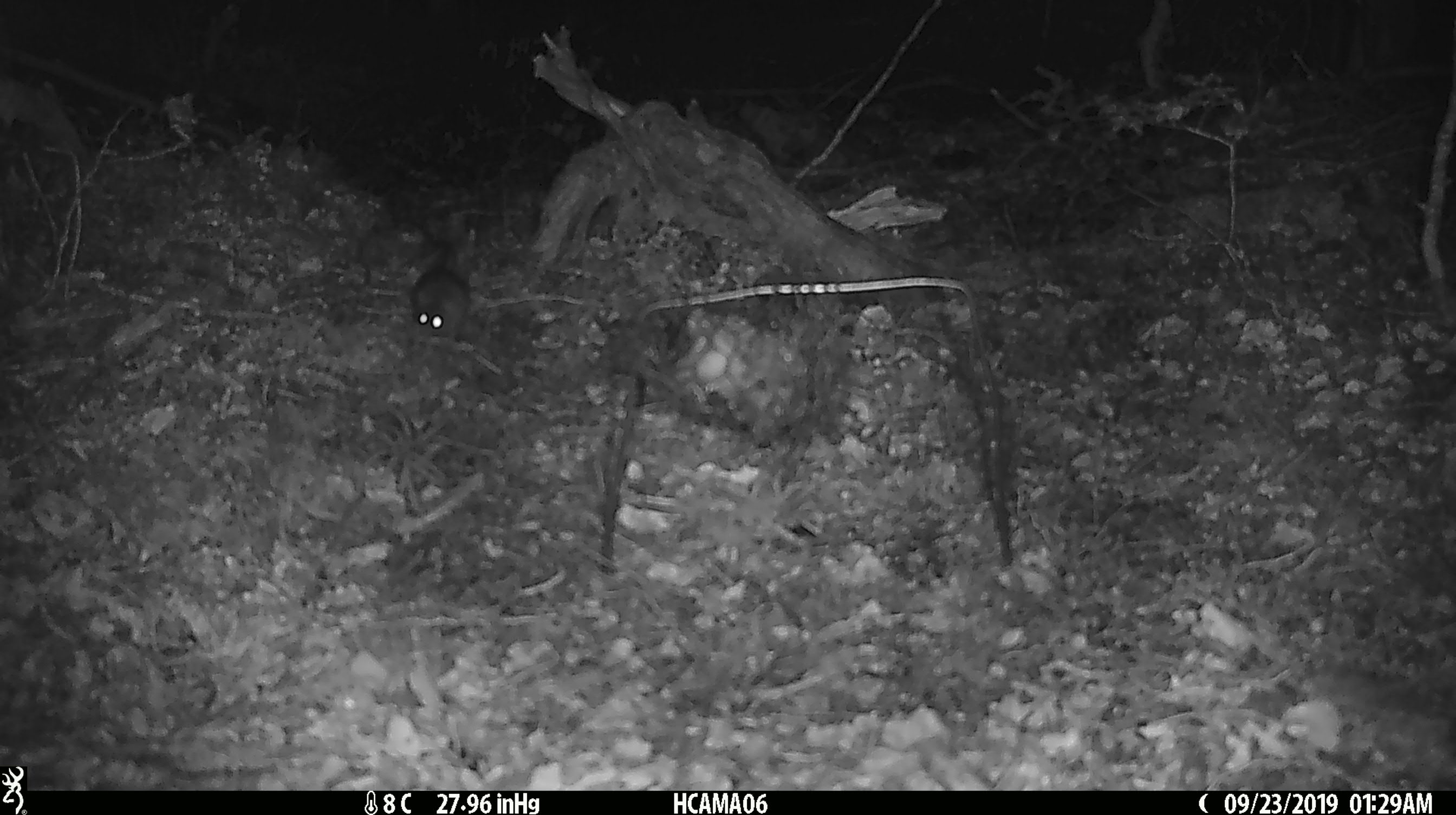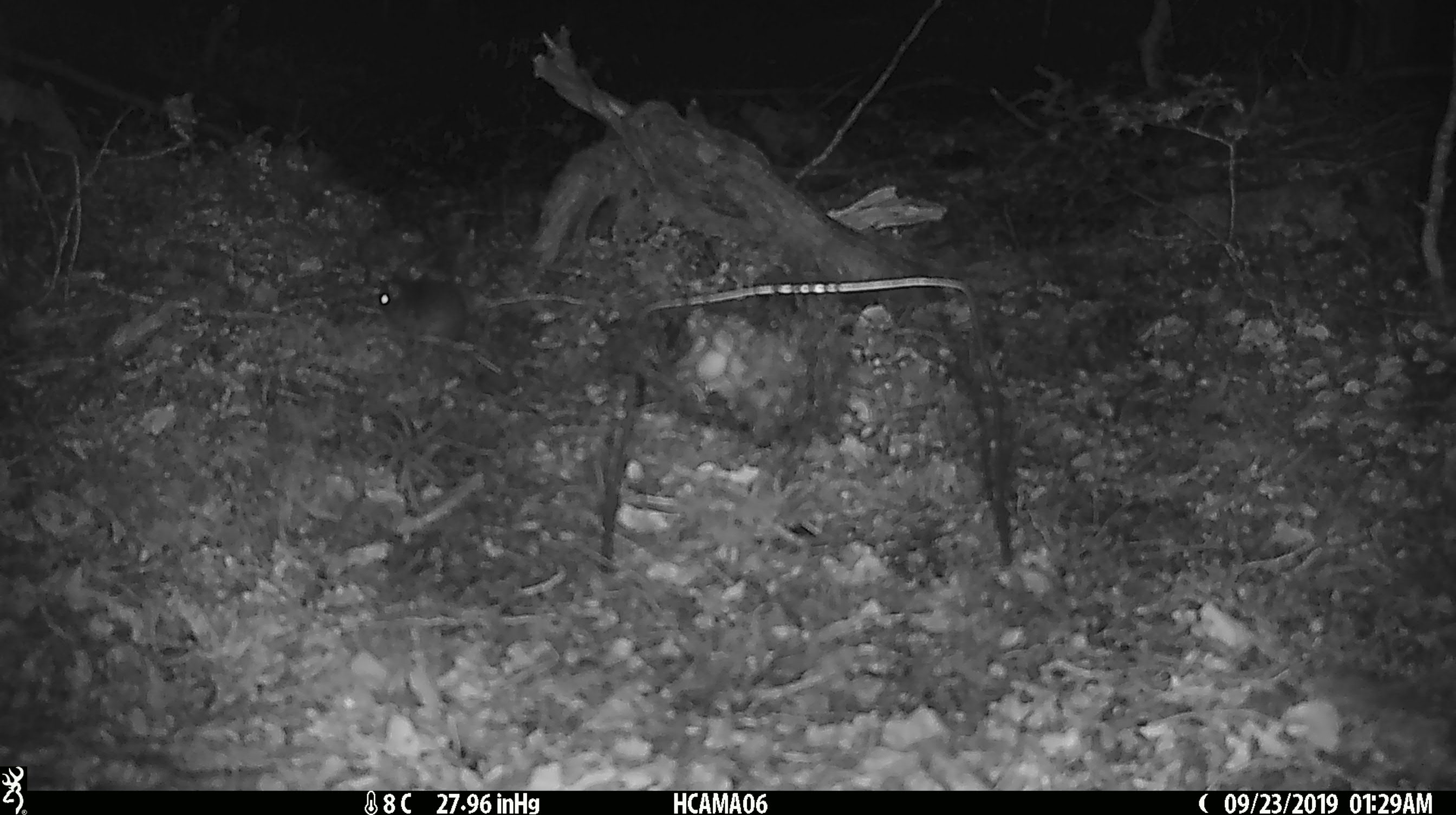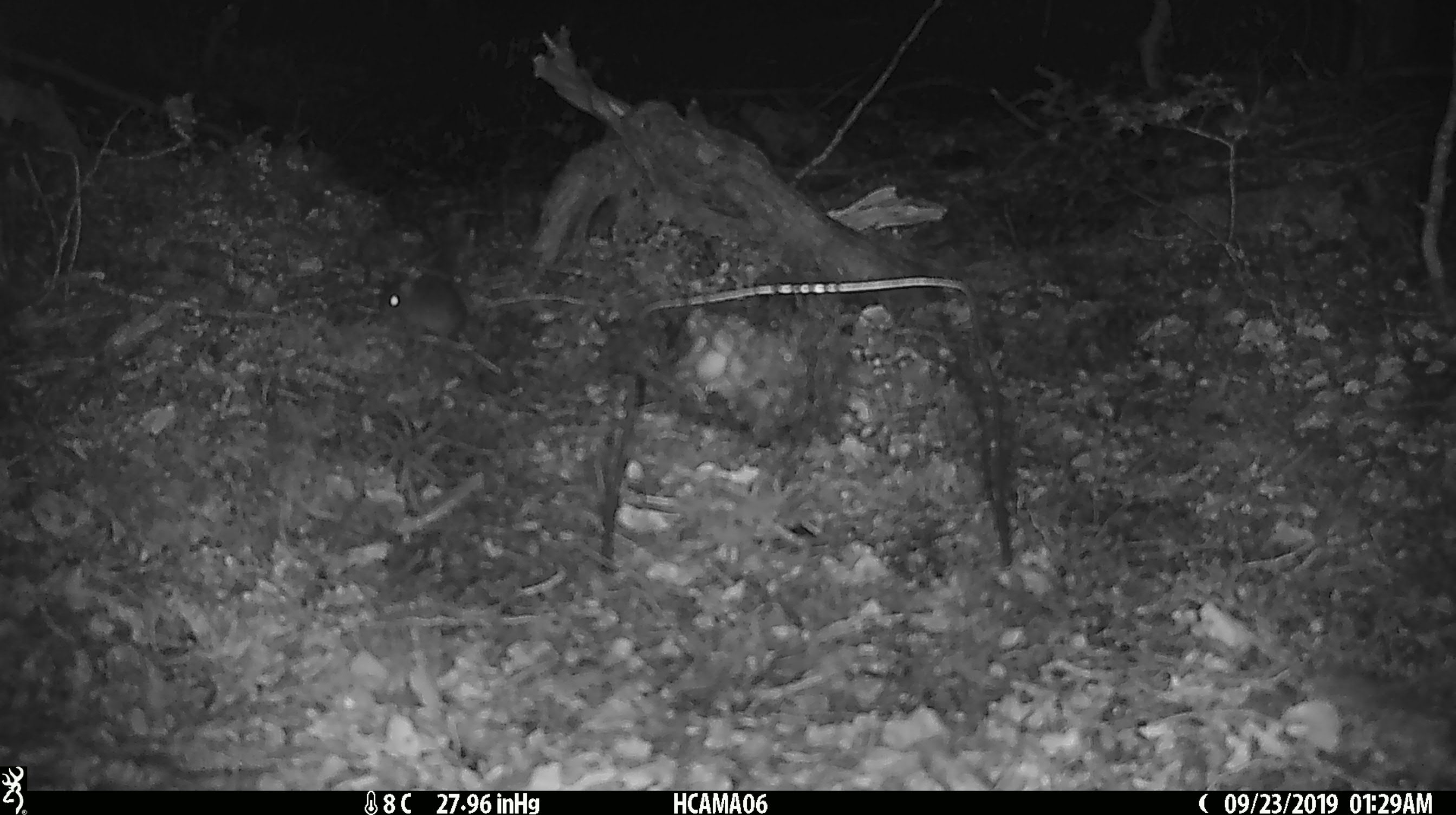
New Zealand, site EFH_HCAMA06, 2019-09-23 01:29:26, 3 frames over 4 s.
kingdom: Animalia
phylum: Chordata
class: Mammalia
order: Rodentia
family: Muridae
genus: Mus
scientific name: Mus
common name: mouse